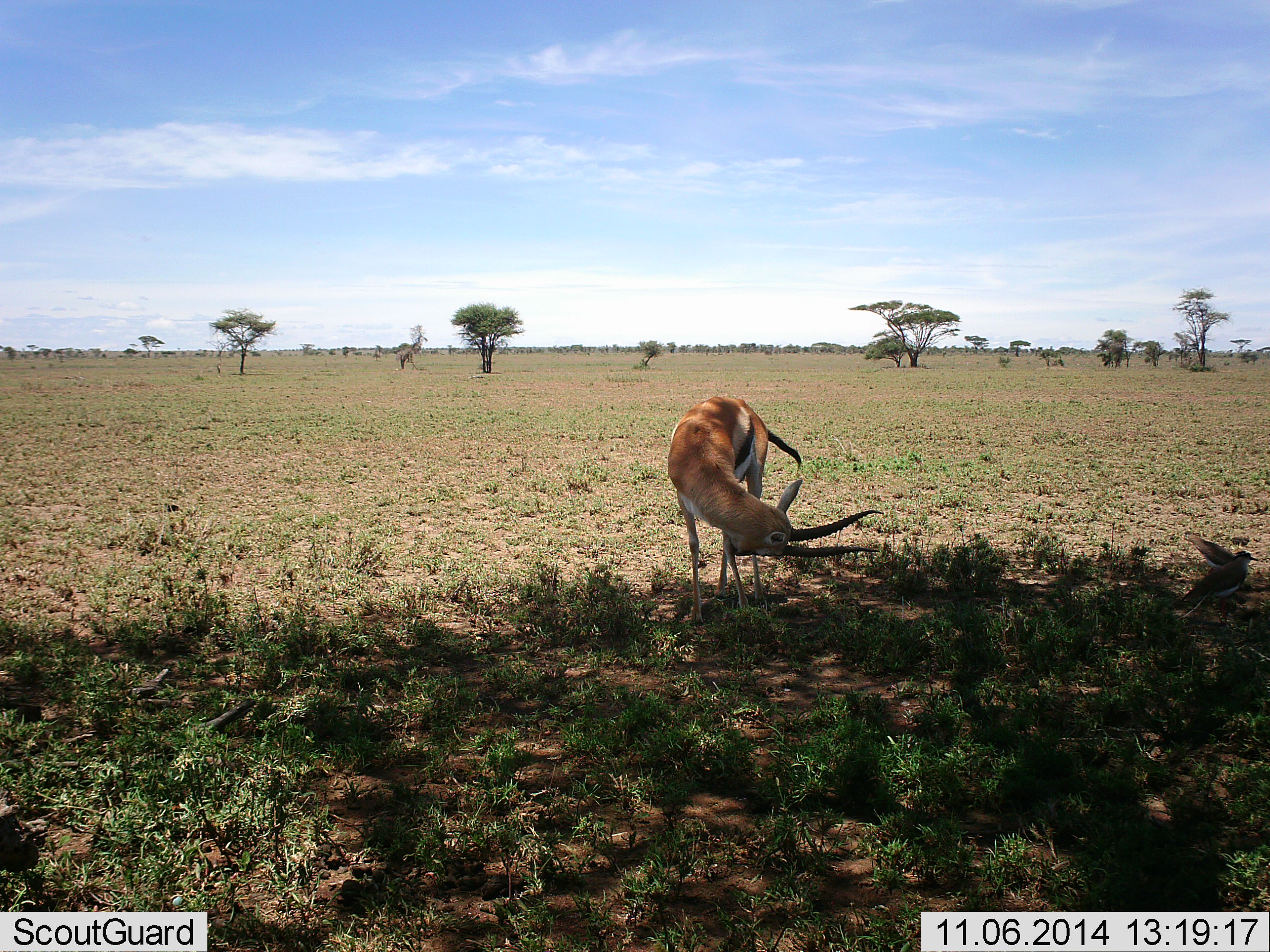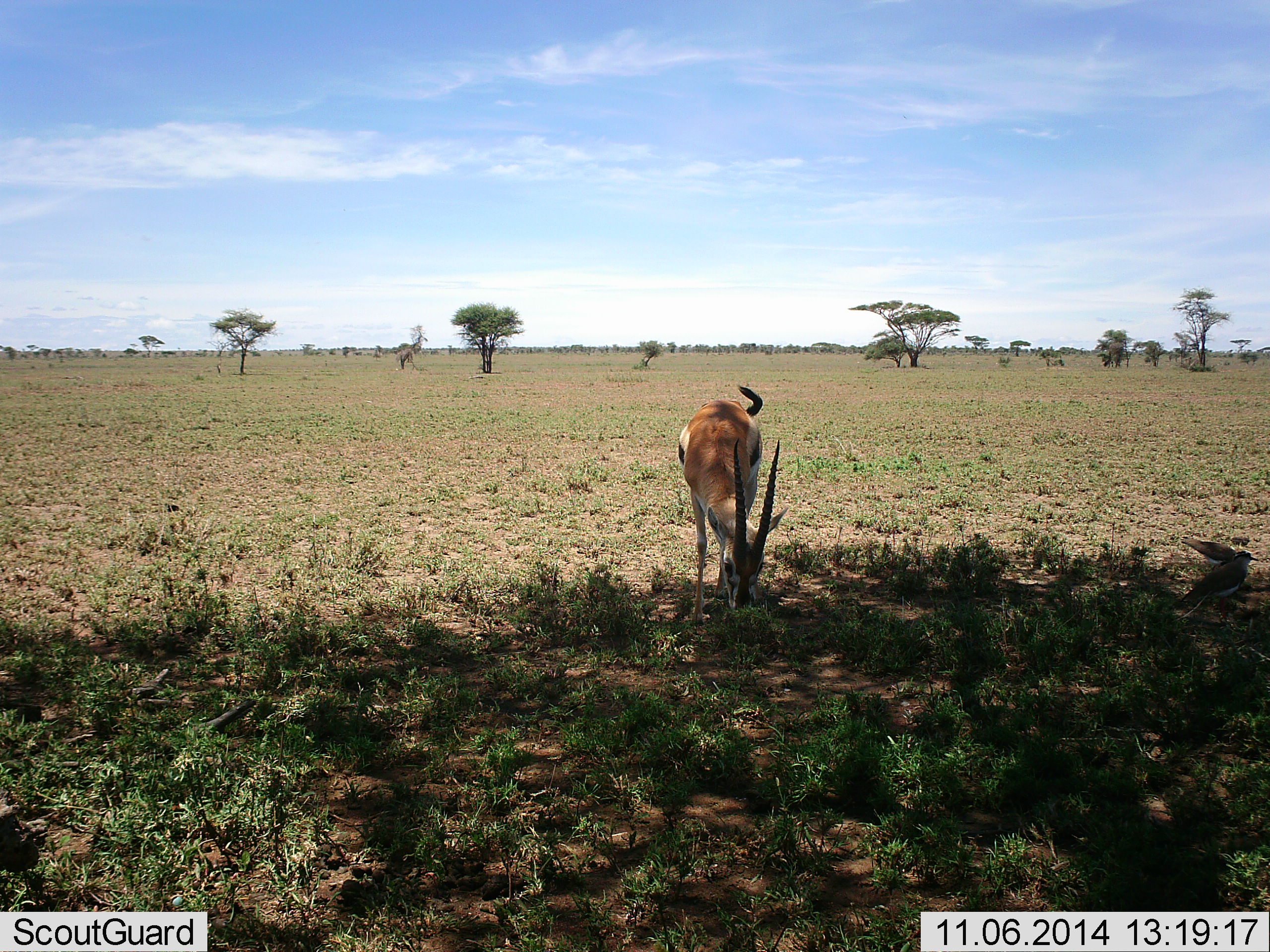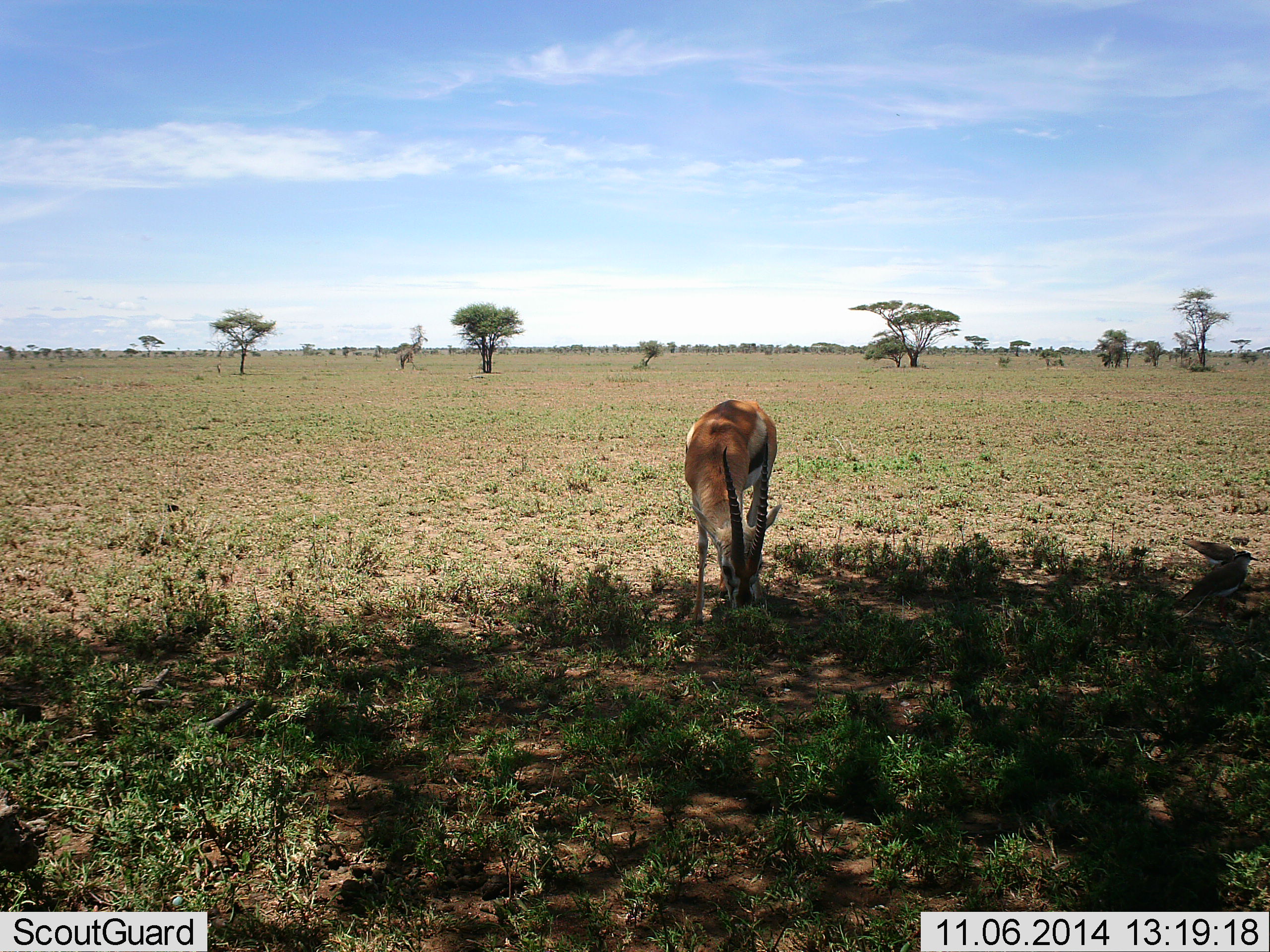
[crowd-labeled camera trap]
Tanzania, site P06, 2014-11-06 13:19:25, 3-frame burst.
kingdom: Animalia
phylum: Chordata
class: Mammalia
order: Artiodactyla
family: Bovidae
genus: Eudorcas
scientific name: Eudorcas thomsonii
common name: thomson's gazelle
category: gazellethomsons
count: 1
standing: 25%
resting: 0%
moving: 6%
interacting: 0%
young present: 0%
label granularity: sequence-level